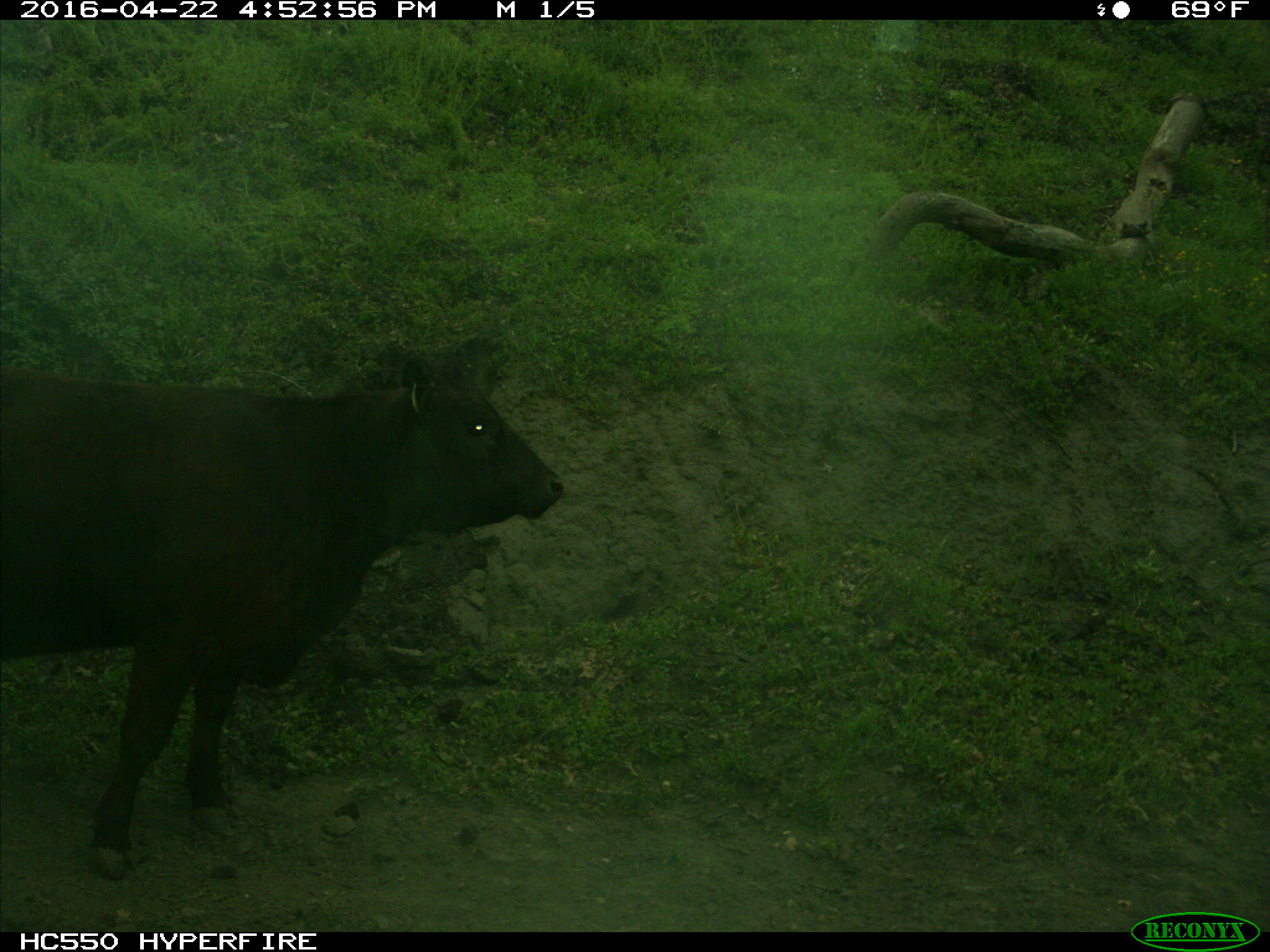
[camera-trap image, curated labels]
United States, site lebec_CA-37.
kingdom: Animalia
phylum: Chordata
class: Mammalia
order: Artiodactyla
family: Bovidae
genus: Bos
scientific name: Bos taurus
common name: domestic cow